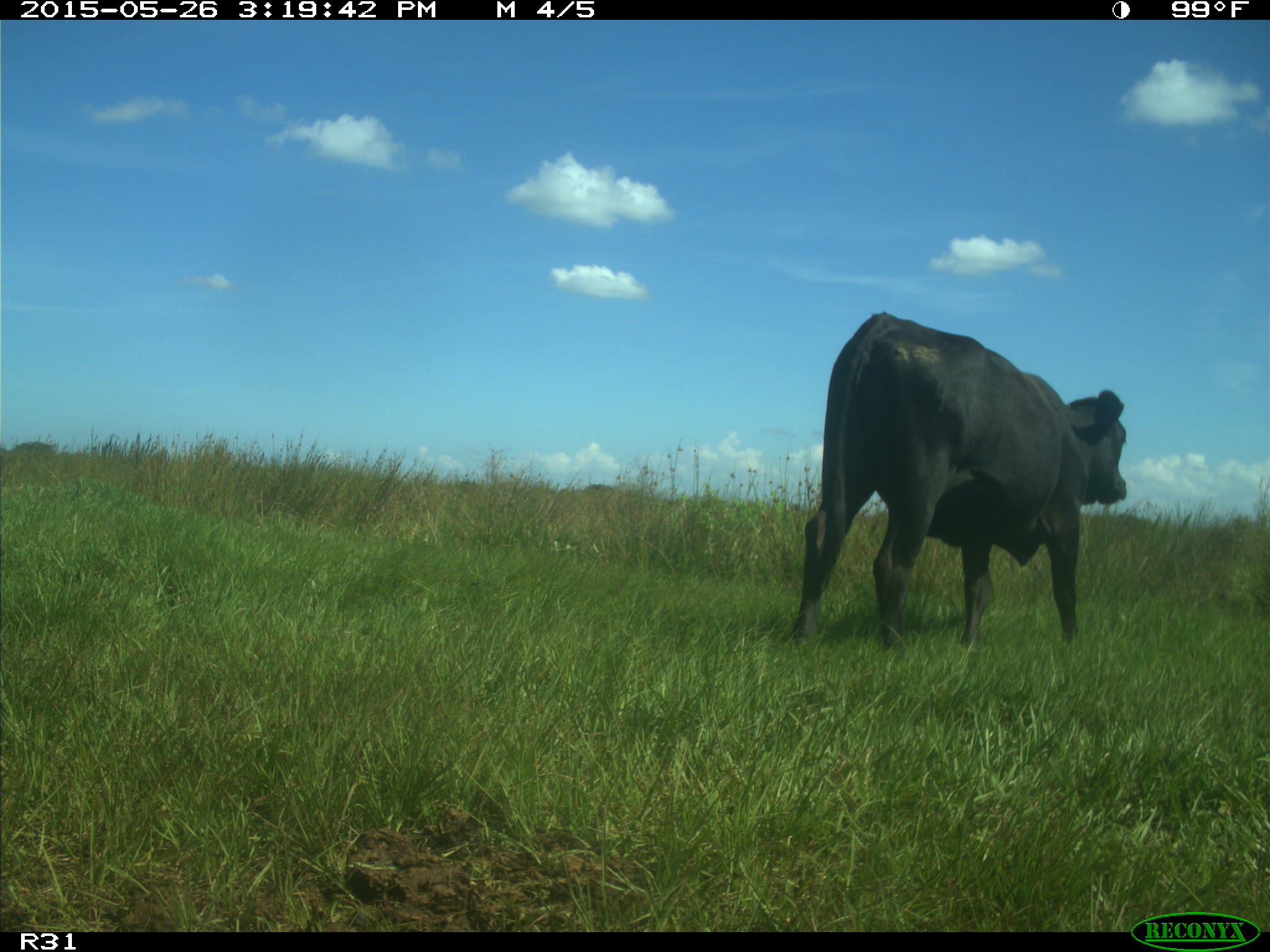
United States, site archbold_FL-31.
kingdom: Animalia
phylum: Chordata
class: Mammalia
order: Artiodactyla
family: Bovidae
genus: Bos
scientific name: Bos taurus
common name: domestic cow